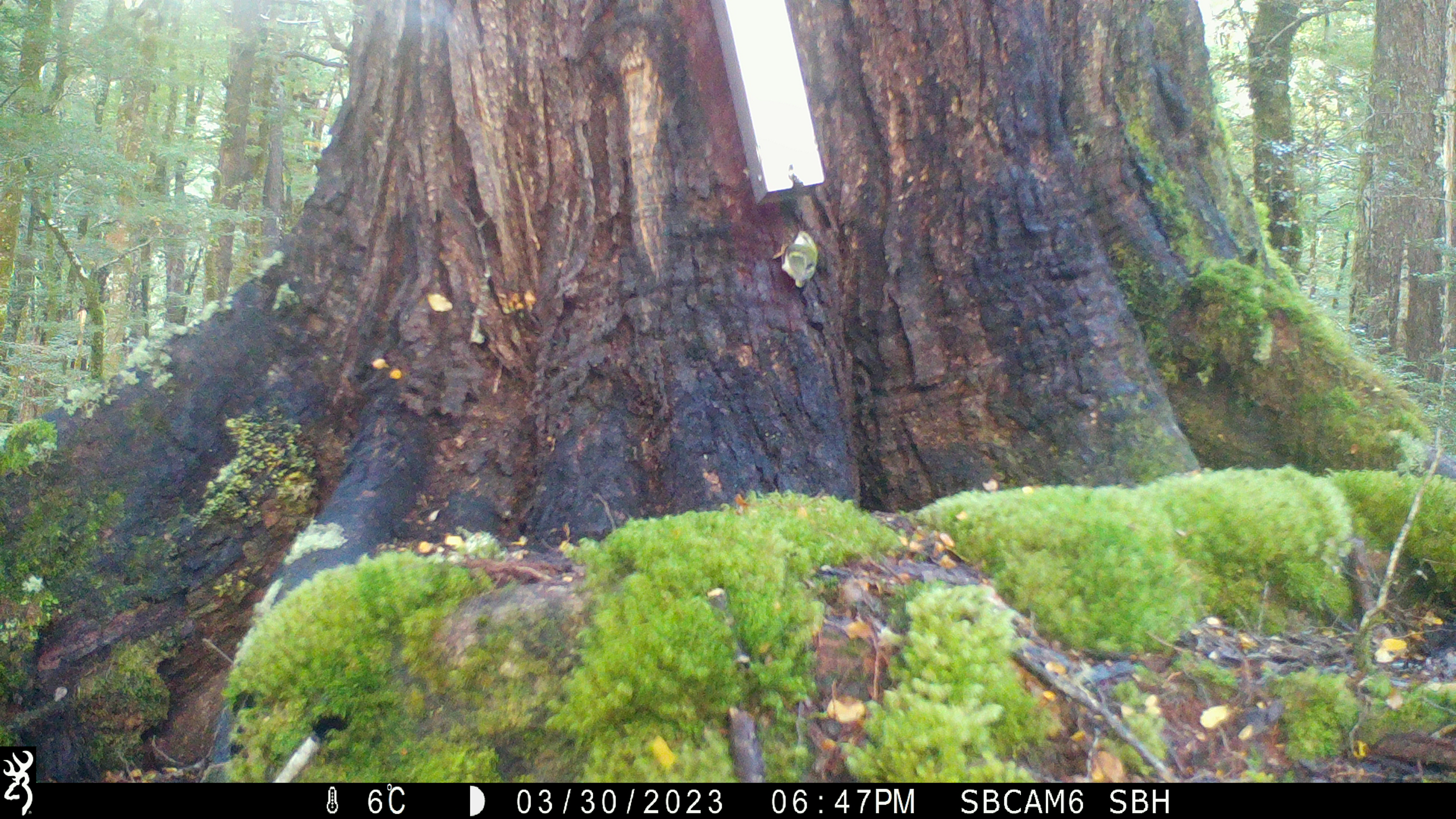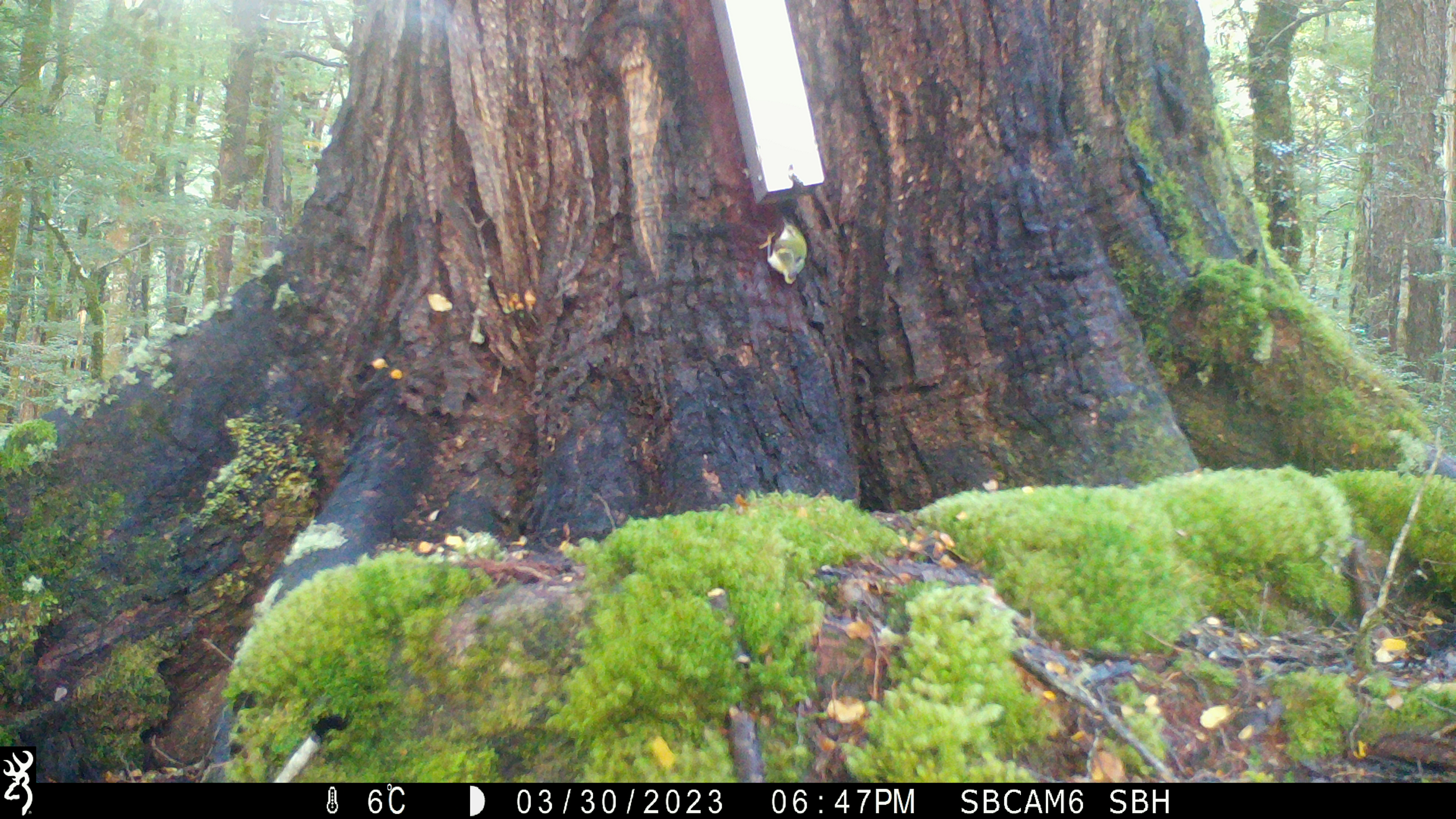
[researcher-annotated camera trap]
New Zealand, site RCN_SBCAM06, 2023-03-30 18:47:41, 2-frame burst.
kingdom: Animalia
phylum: Chordata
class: Aves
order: Passeriformes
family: Acanthisittidae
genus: Acanthisitta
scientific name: Acanthisitta chloris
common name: rifleman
Rifleman (Acanthisitta chloris).